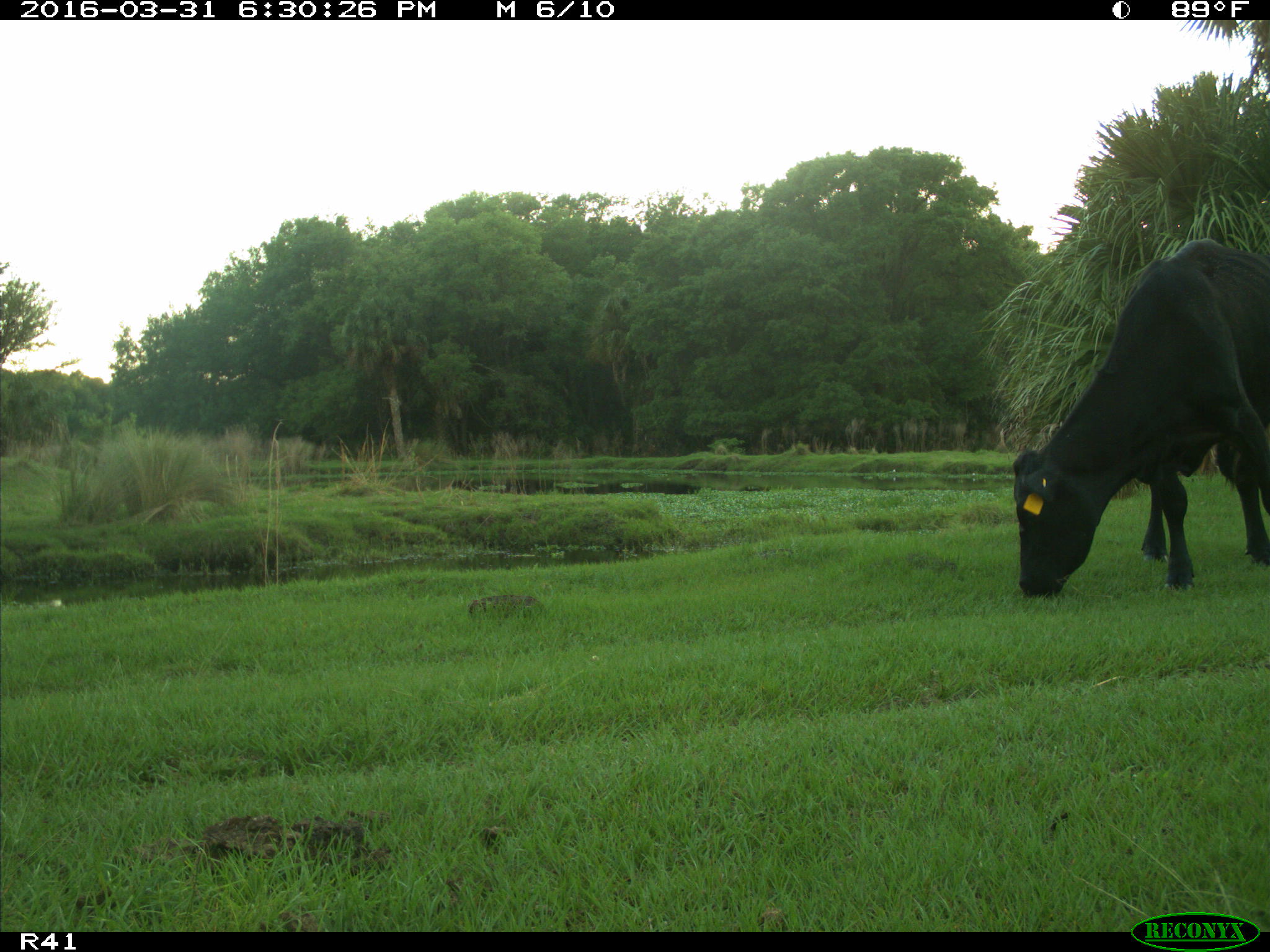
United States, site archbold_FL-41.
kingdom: Animalia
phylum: Chordata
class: Mammalia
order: Artiodactyla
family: Bovidae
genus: Bos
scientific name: Bos taurus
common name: domestic cow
Bos taurus (domestic cow).